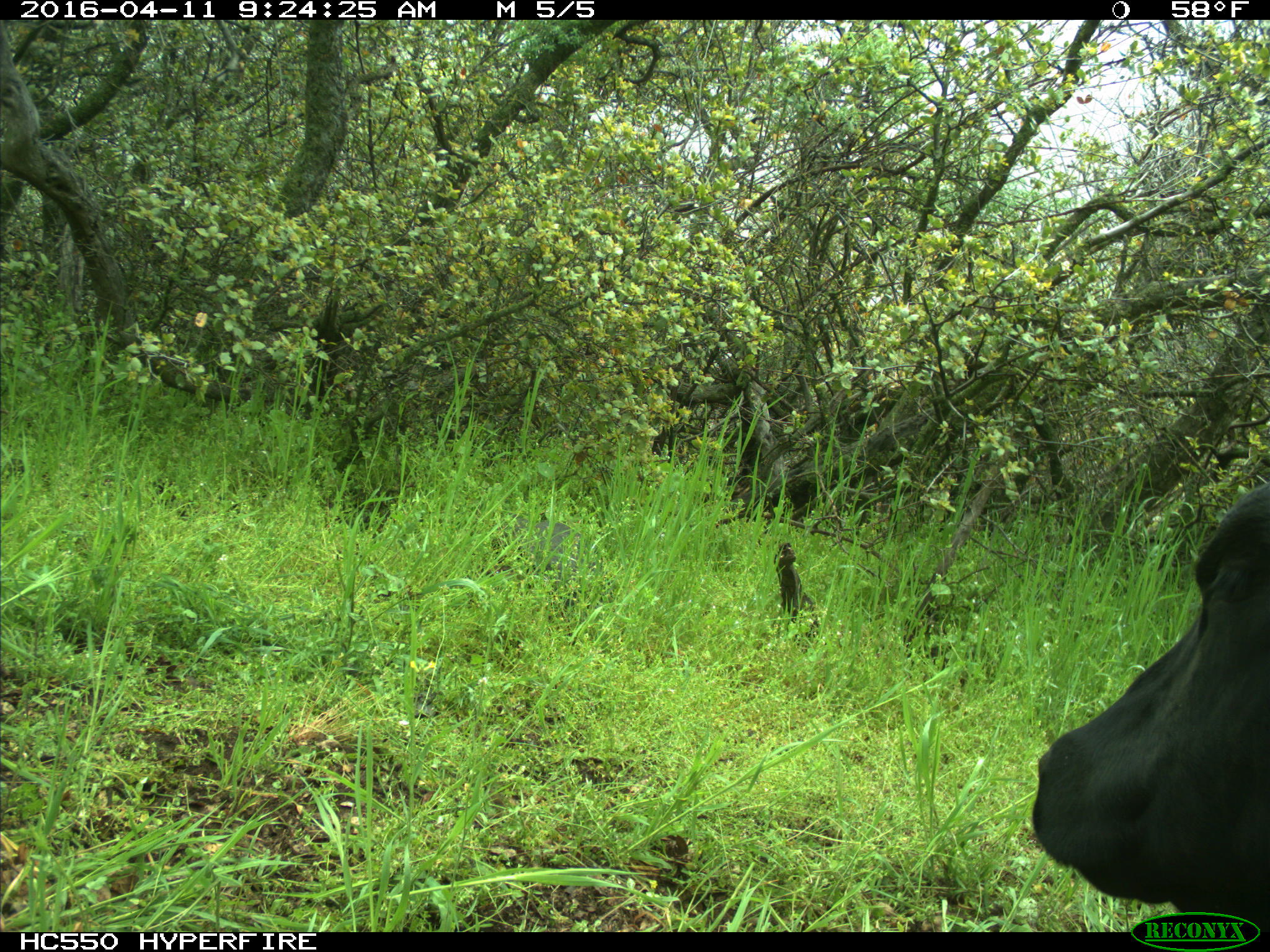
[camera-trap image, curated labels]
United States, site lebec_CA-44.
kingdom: Animalia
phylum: Chordata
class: Mammalia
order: Artiodactyla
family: Bovidae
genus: Bos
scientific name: Bos taurus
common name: domestic cow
Bos taurus (domestic cow).